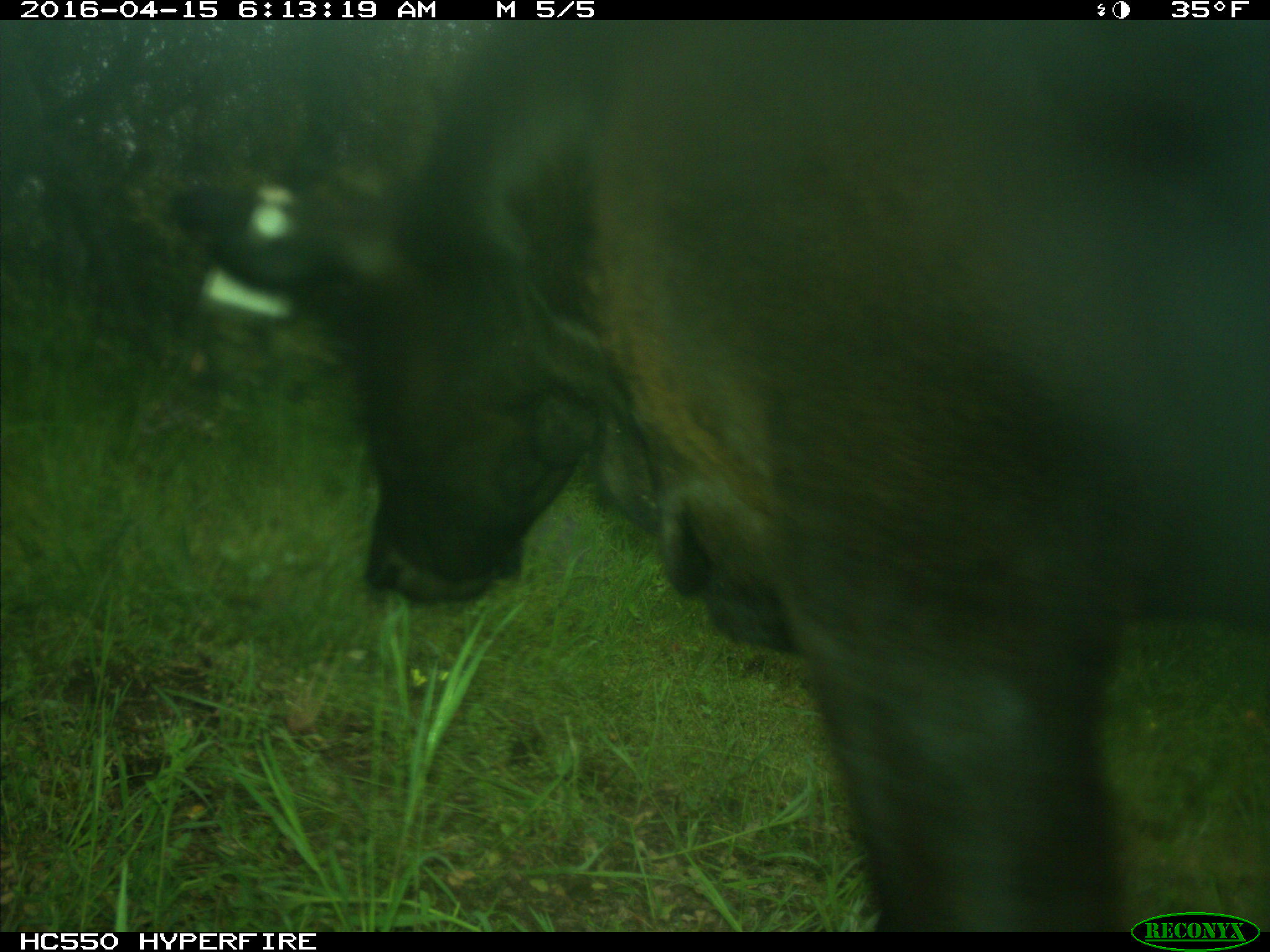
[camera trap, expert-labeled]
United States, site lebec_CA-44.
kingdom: Animalia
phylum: Chordata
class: Mammalia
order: Artiodactyla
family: Bovidae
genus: Bos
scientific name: Bos taurus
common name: domestic cow